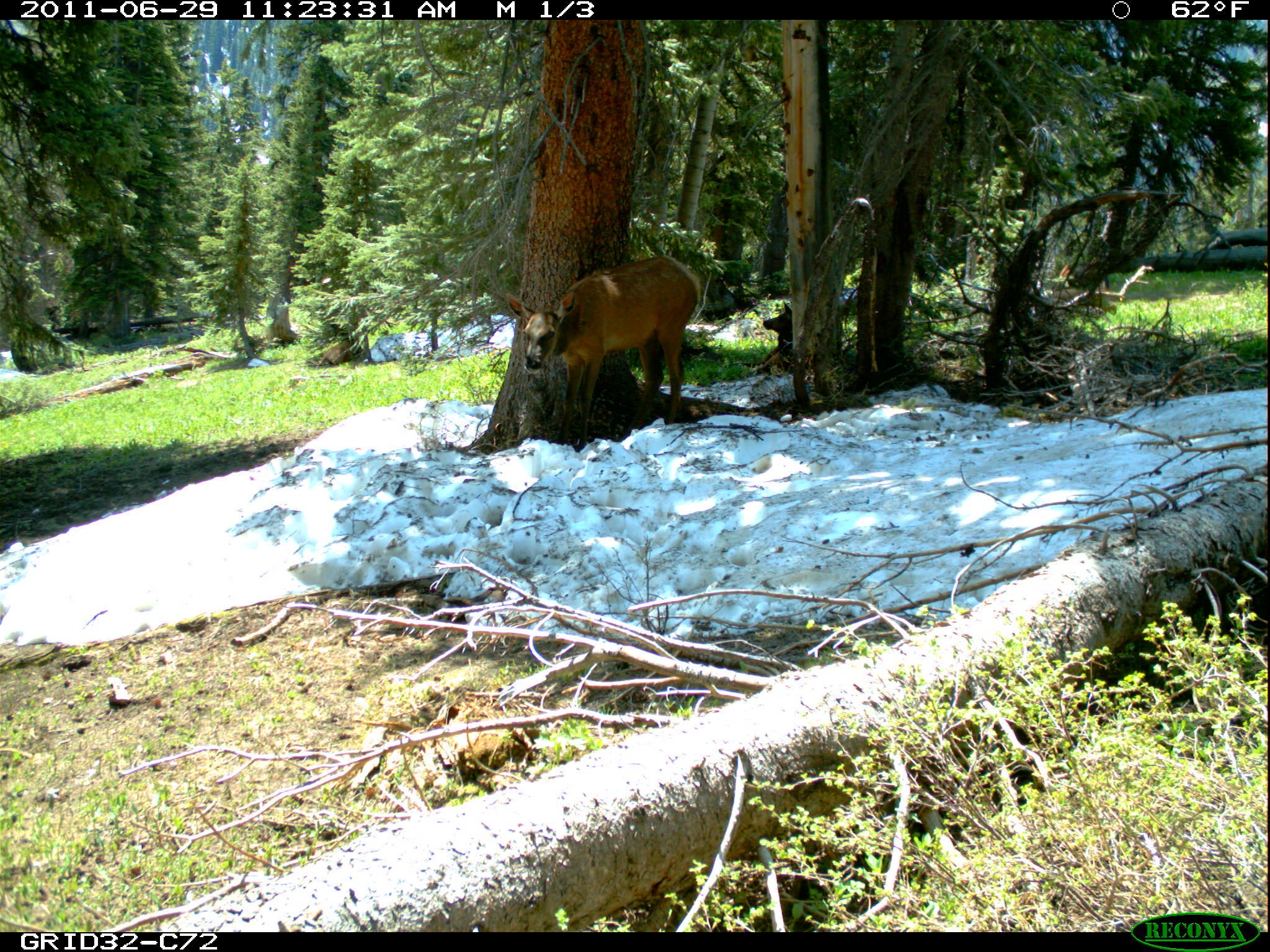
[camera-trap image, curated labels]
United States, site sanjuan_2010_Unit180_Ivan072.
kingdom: Animalia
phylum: Chordata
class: Mammalia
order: Artiodactyla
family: Cervidae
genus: Cervus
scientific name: Cervus elaphus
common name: red deer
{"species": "Cervus elaphus (red deer)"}